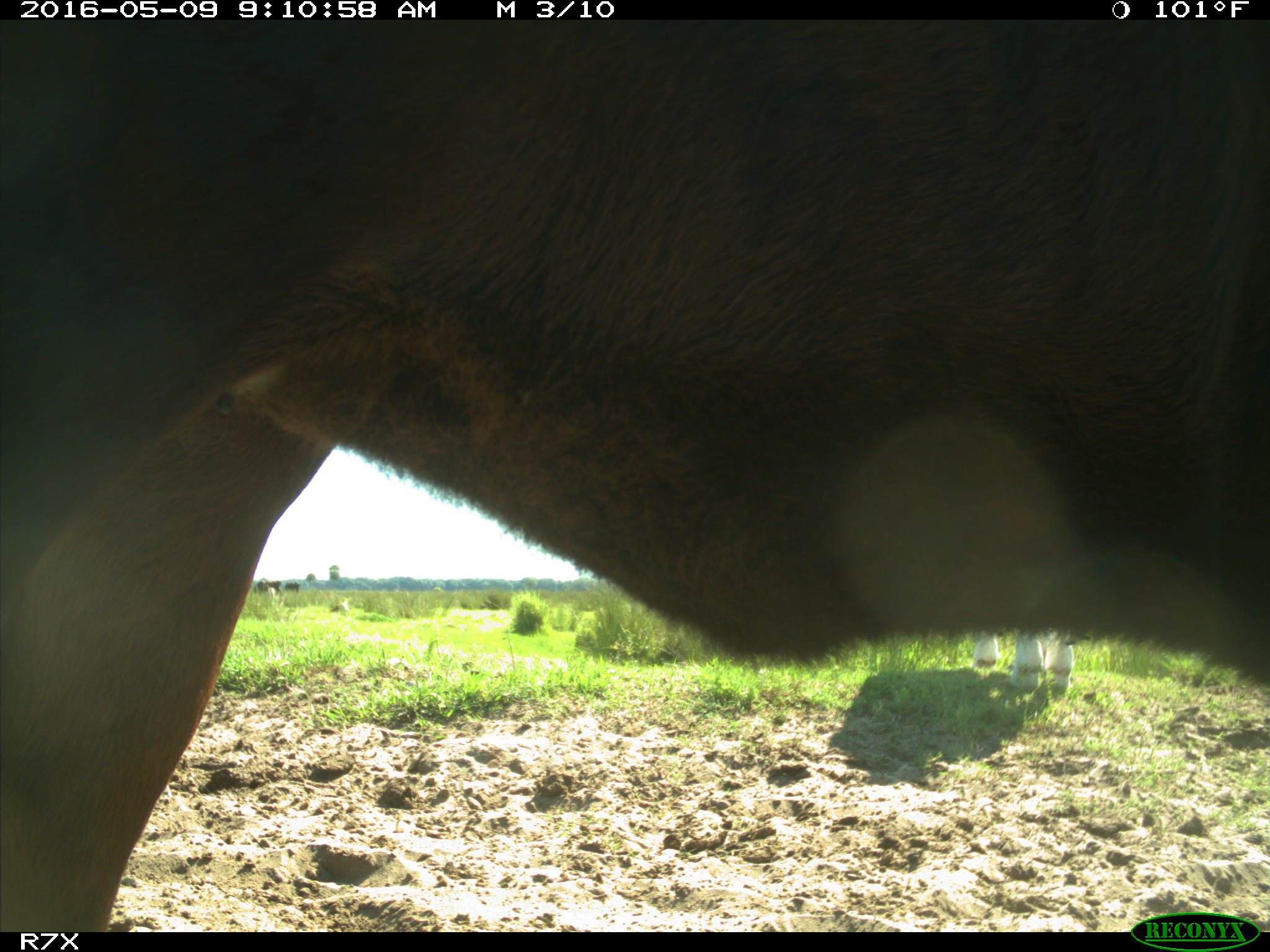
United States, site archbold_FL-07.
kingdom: Animalia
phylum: Chordata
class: Mammalia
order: Artiodactyla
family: Bovidae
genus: Bos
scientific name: Bos taurus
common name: domestic cow